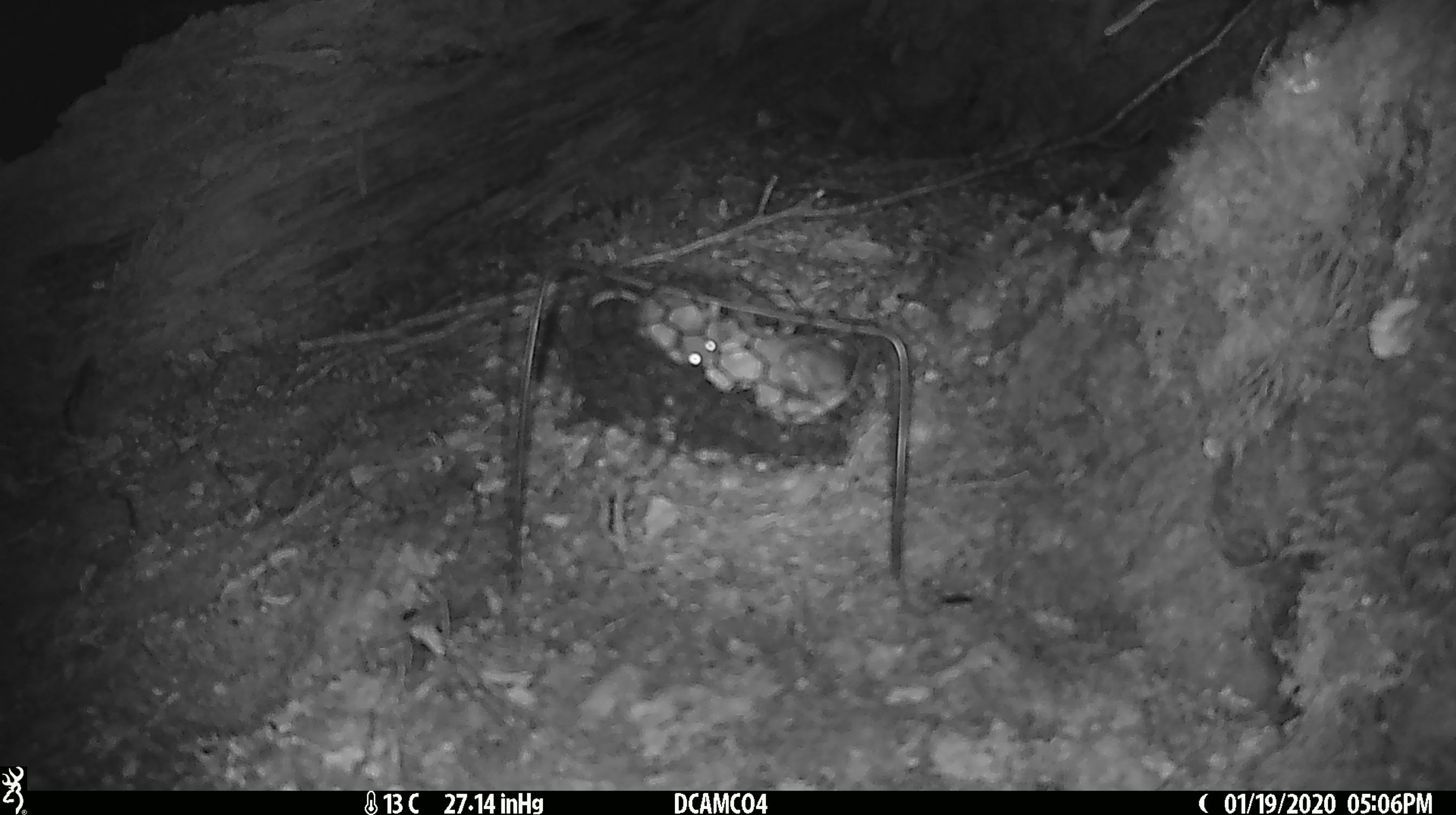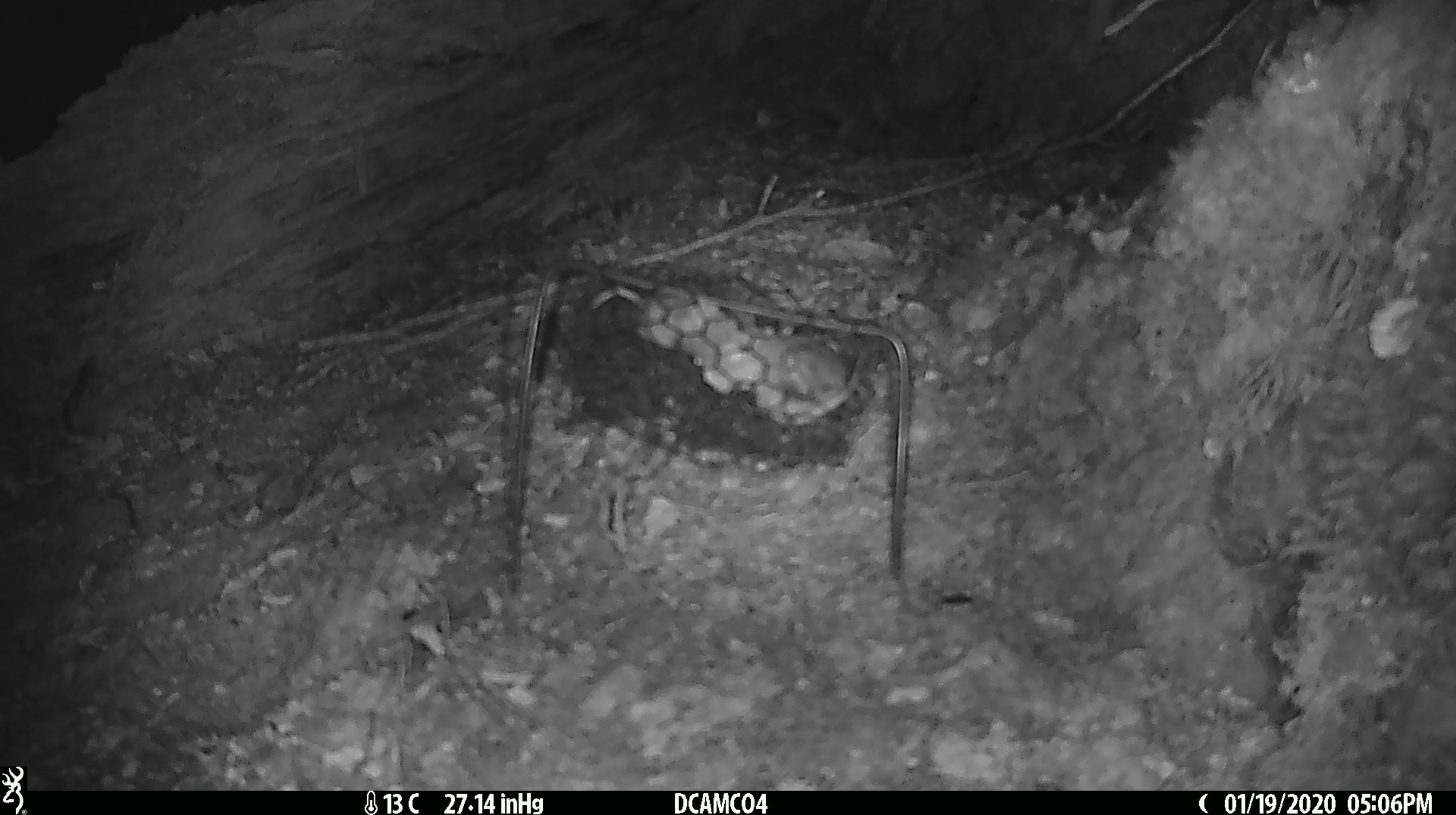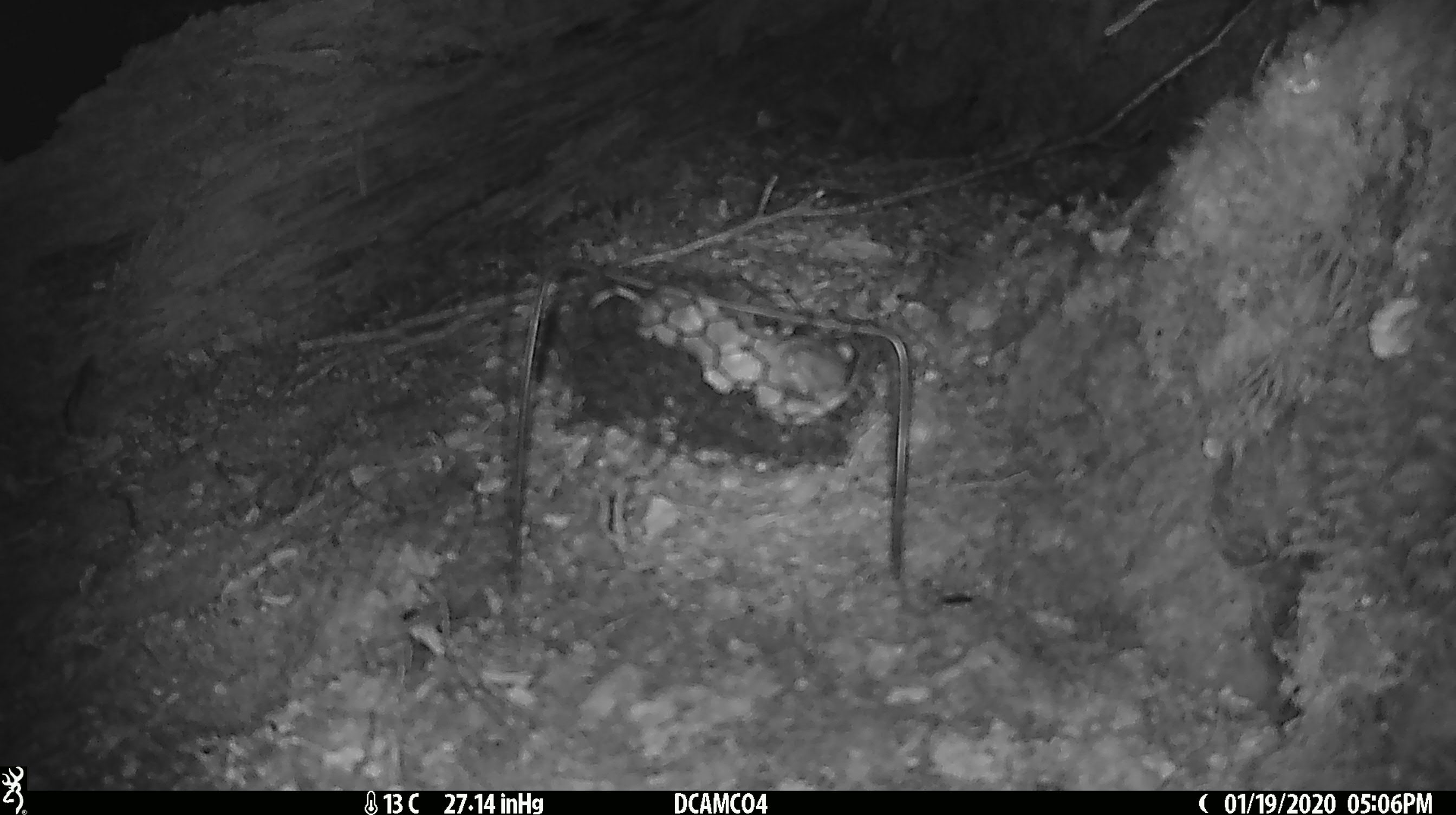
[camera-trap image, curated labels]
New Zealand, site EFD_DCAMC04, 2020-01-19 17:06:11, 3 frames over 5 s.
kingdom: Animalia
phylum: Chordata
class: Mammalia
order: Rodentia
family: Muridae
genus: Mus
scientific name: Mus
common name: mouse